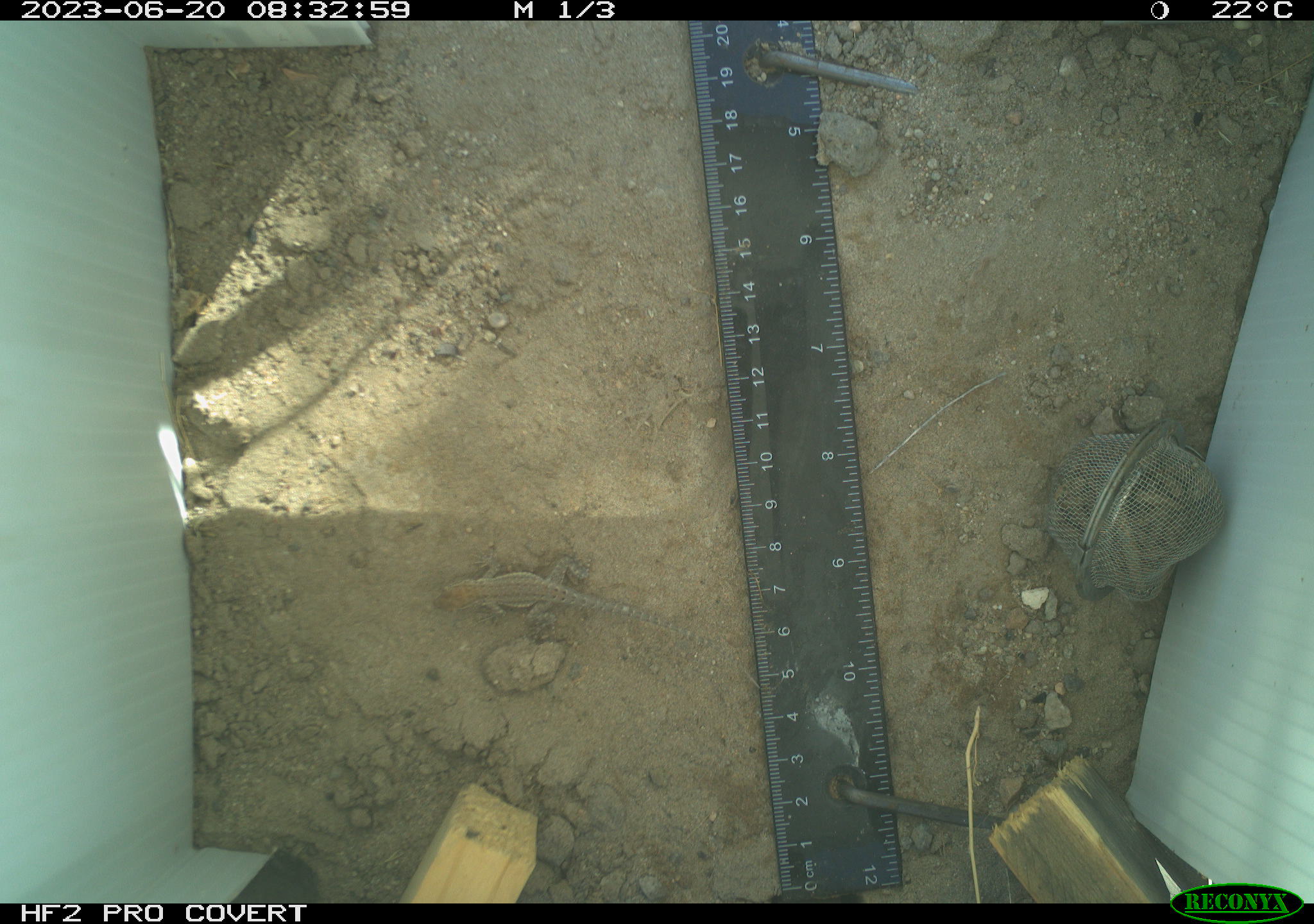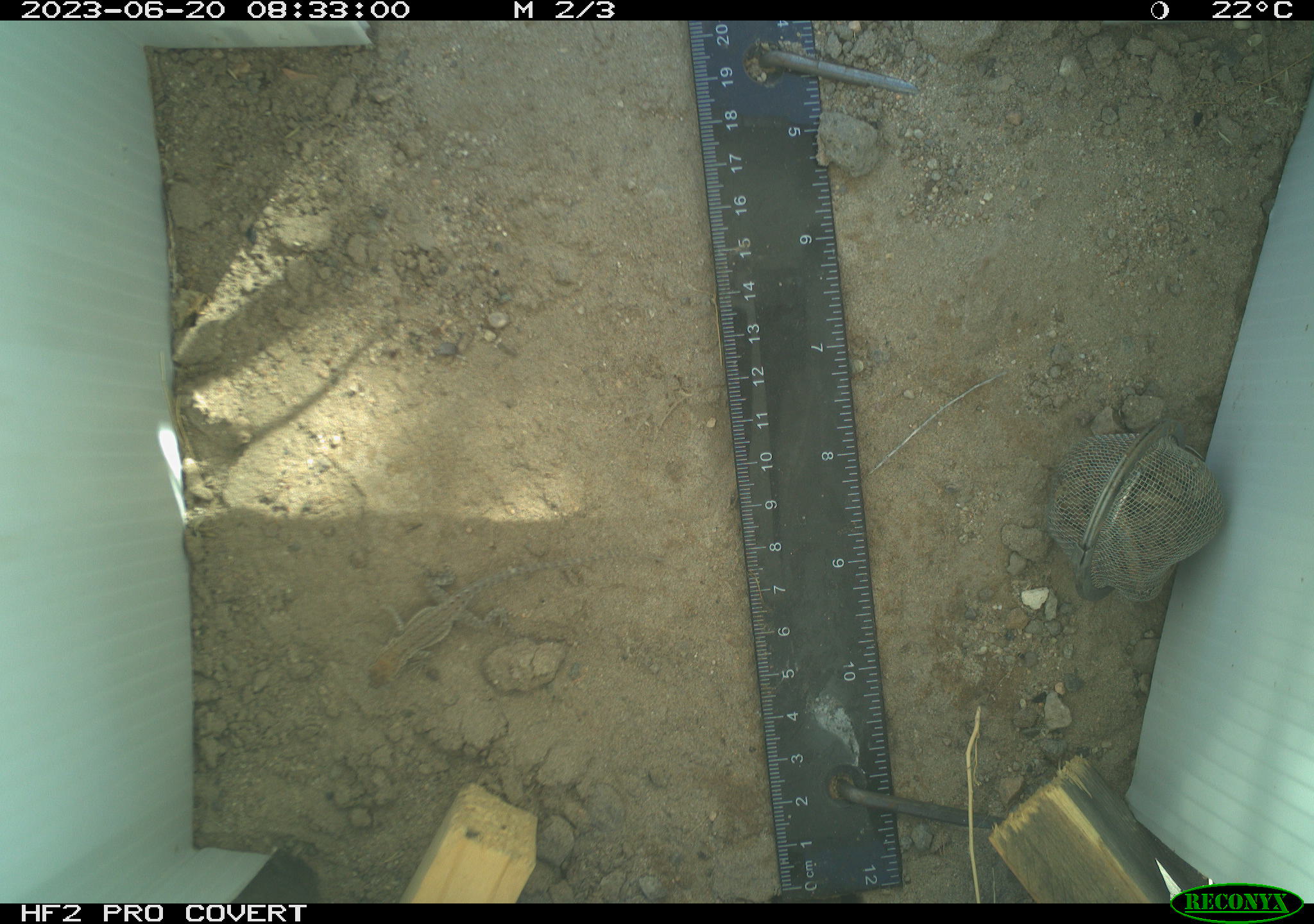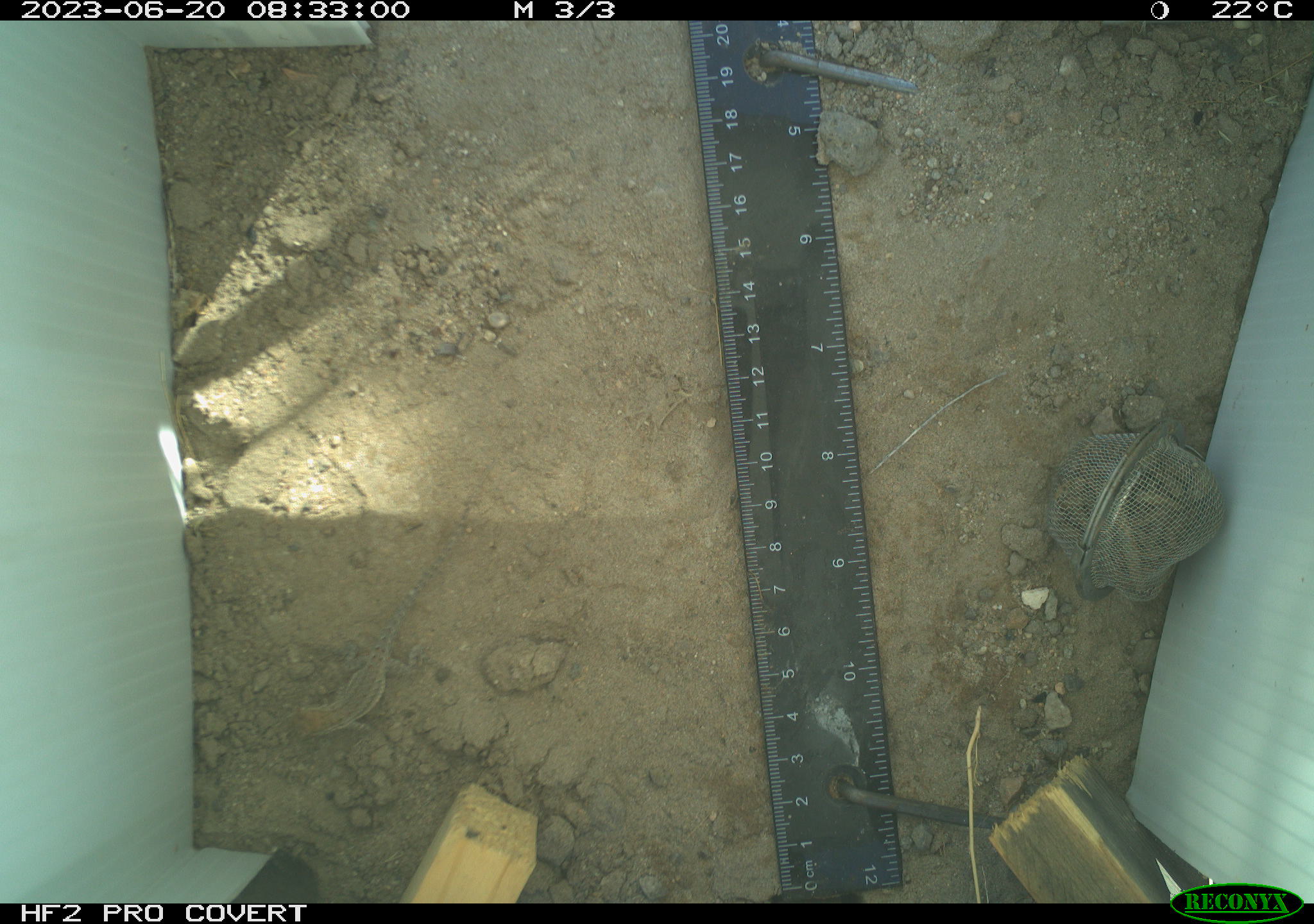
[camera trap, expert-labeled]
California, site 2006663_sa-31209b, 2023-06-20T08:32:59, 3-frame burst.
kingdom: Animalia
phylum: Chordata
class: Reptilia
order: Squamata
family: Phrynosomatidae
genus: Sceloporus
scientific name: Sceloporus graciosus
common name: common sagebrush lizard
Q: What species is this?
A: Common sagebrush lizard (Sceloporus graciosus).